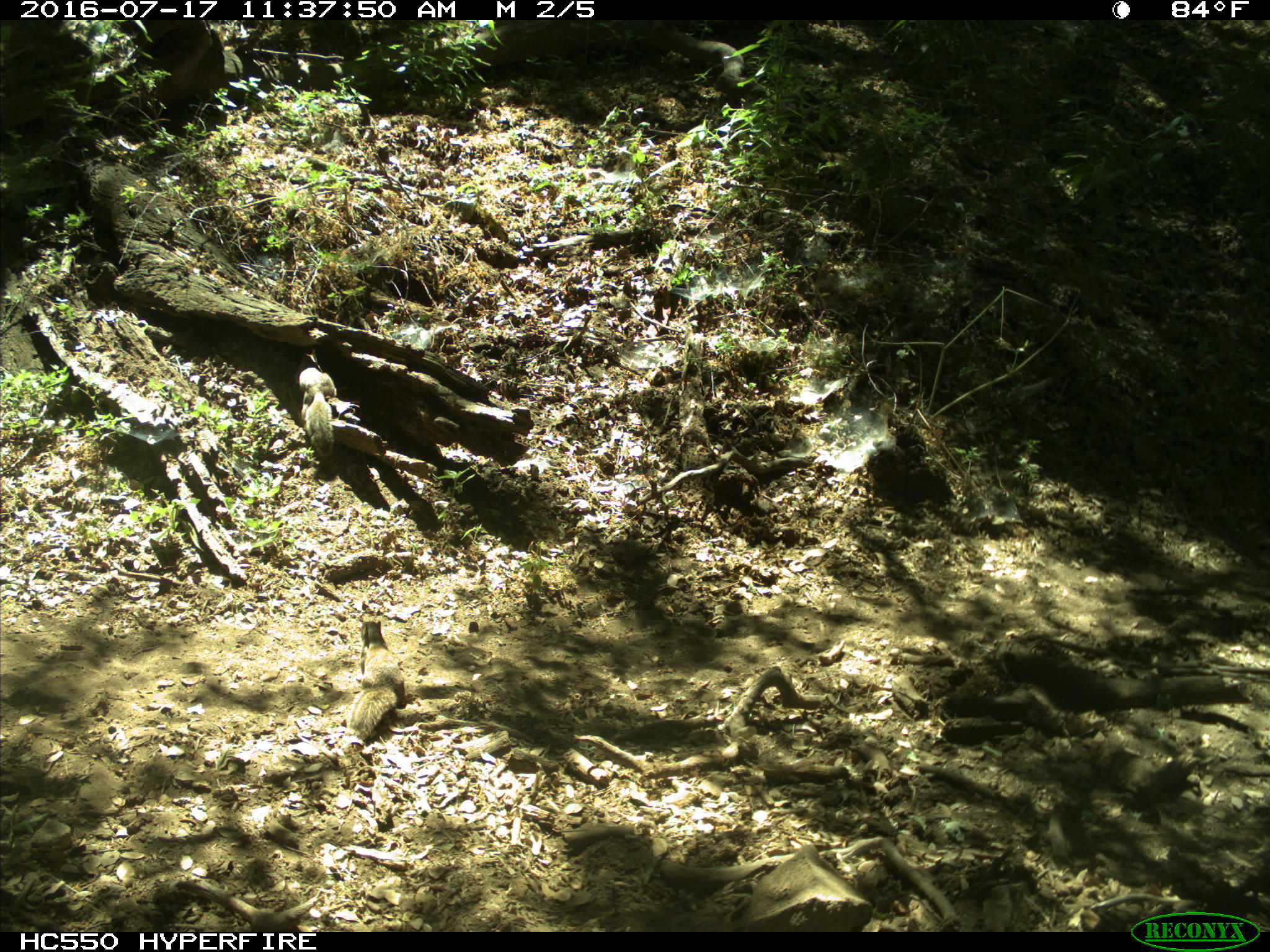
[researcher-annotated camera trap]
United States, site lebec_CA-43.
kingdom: Animalia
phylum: Chordata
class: Mammalia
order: Rodentia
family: Sciuridae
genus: Otospermophilus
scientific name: Otospermophilus beecheyi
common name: california ground squirrel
Otospermophilus beecheyi (california ground squirrel).